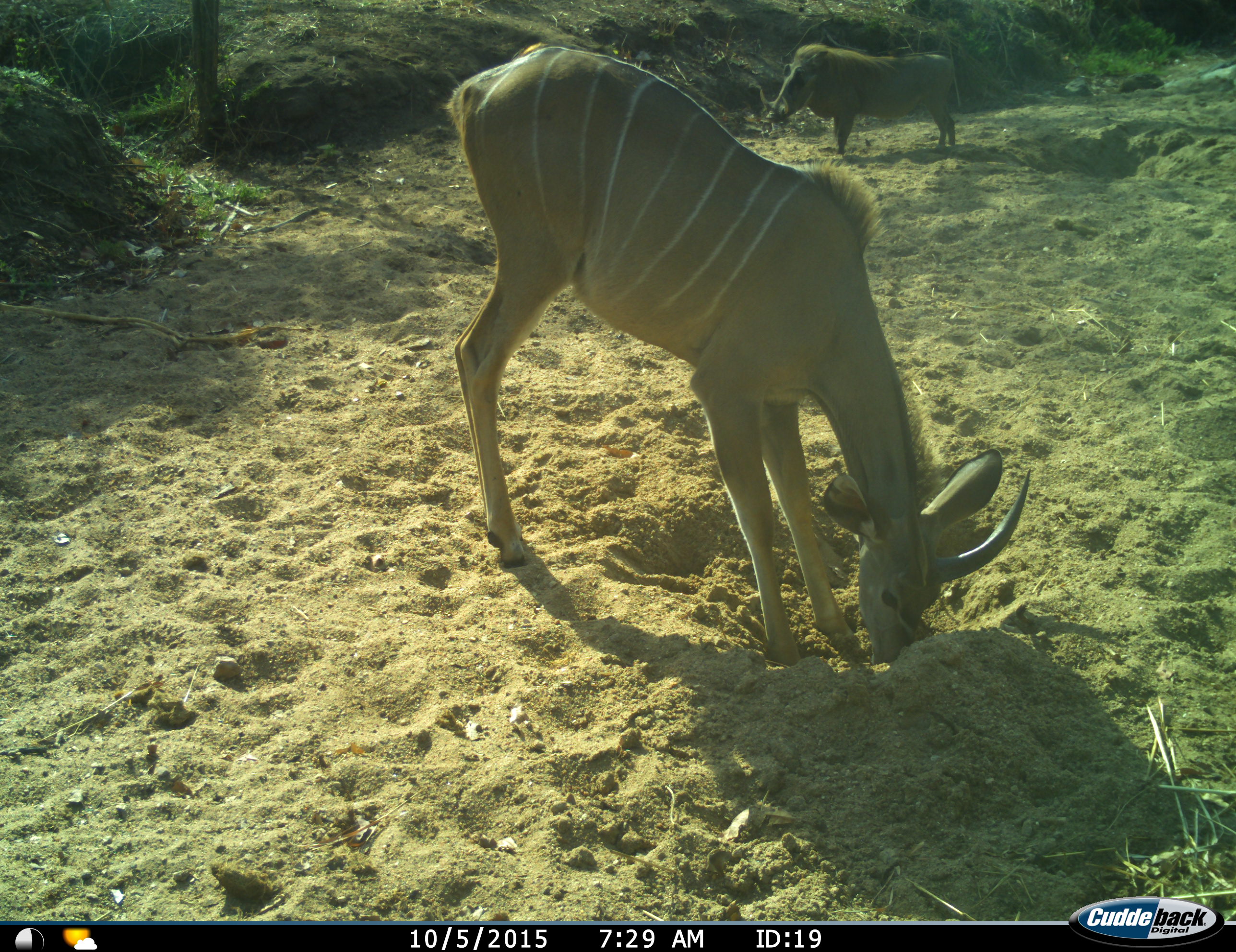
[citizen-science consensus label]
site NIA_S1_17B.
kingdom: Animalia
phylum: Chordata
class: Mammalia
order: Artiodactyla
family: Bovidae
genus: Tragelaphus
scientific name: Tragelaphus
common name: kudu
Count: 1.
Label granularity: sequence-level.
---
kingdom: Animalia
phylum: Chordata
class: Mammalia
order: Artiodactyla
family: Suidae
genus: Phacochoerus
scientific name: Phacochoerus africanus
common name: warthog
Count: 1.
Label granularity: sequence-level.